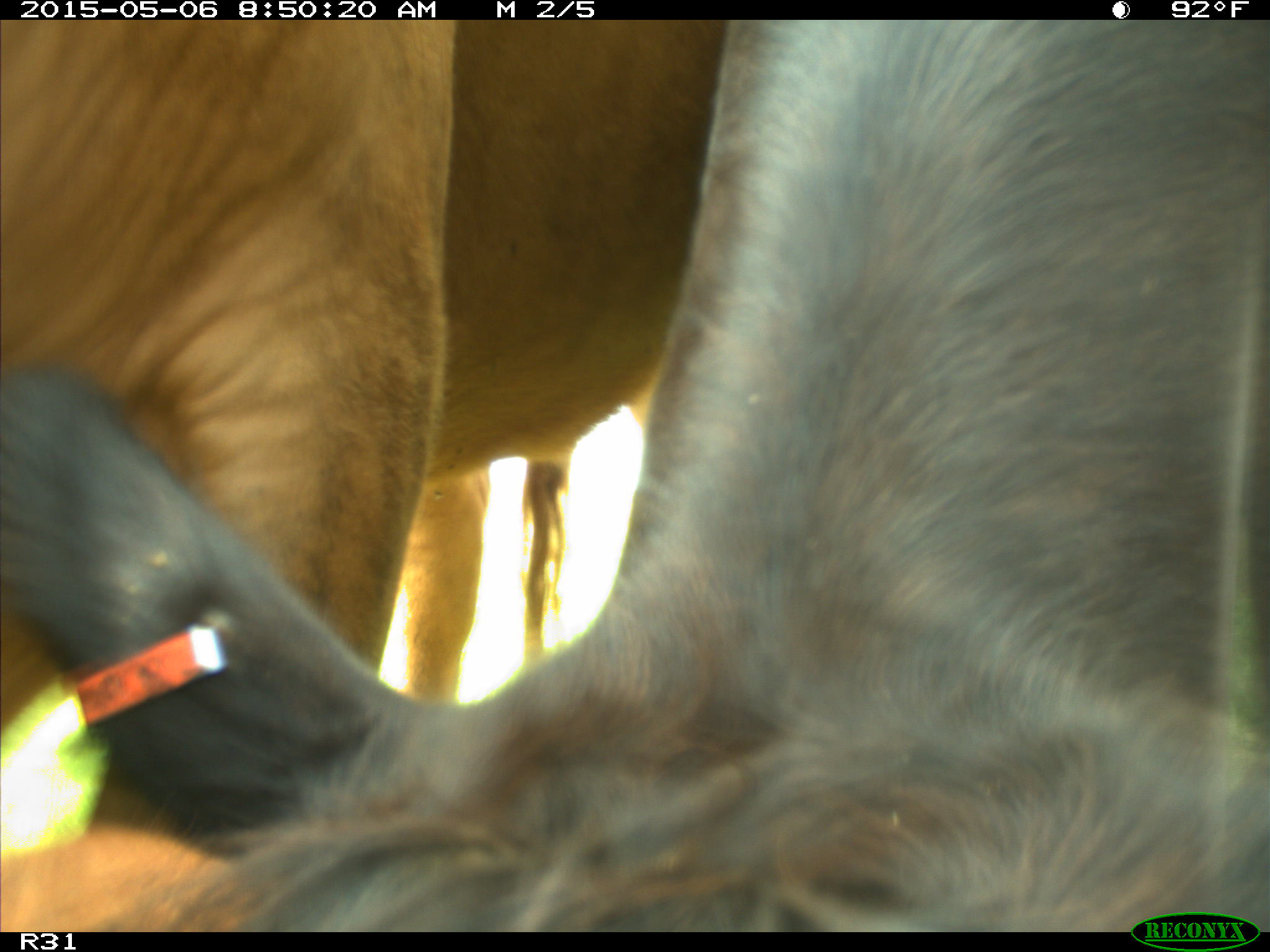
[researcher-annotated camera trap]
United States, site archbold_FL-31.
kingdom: Animalia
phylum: Chordata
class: Mammalia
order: Artiodactyla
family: Bovidae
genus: Bos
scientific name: Bos taurus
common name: domestic cow